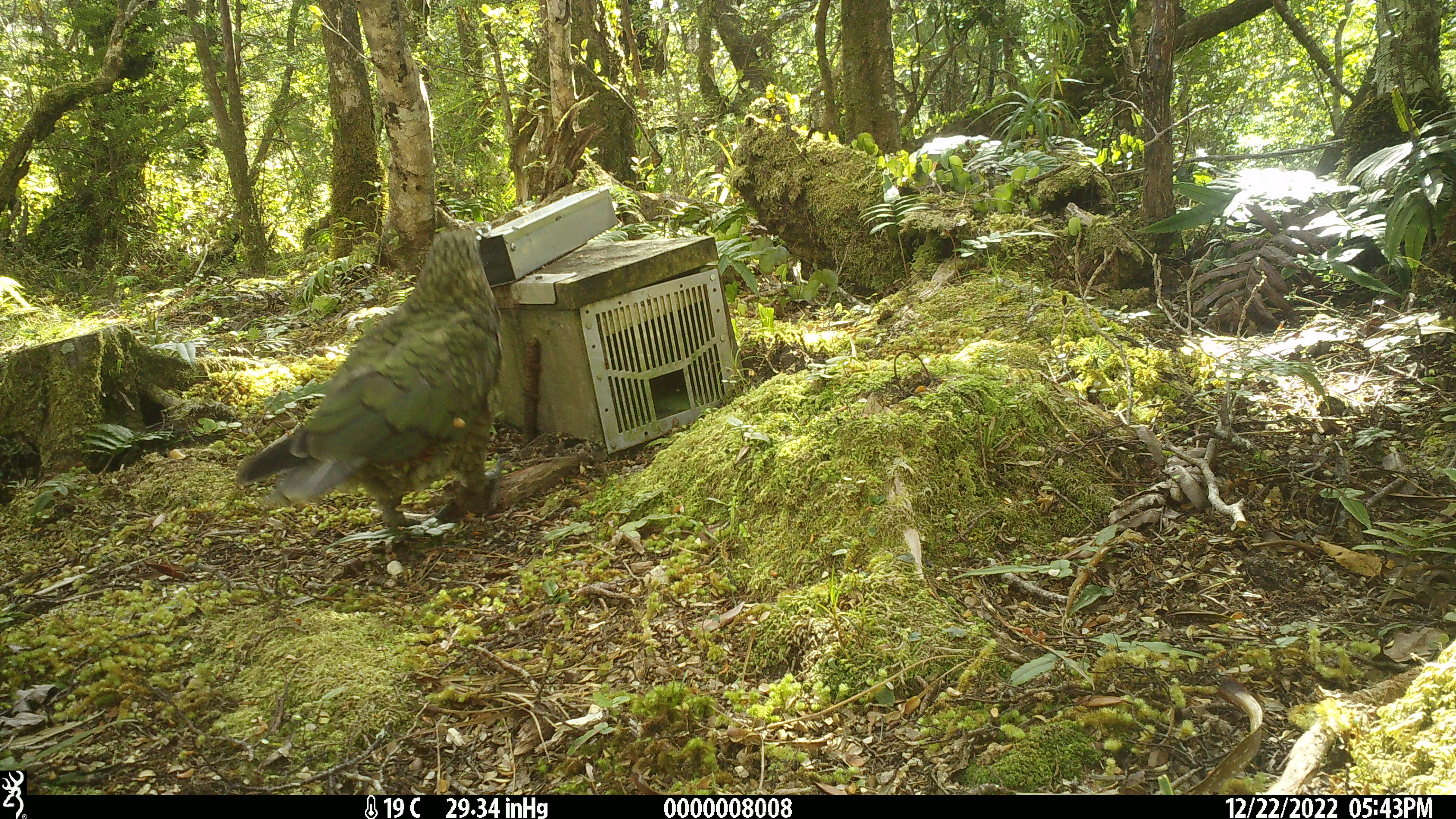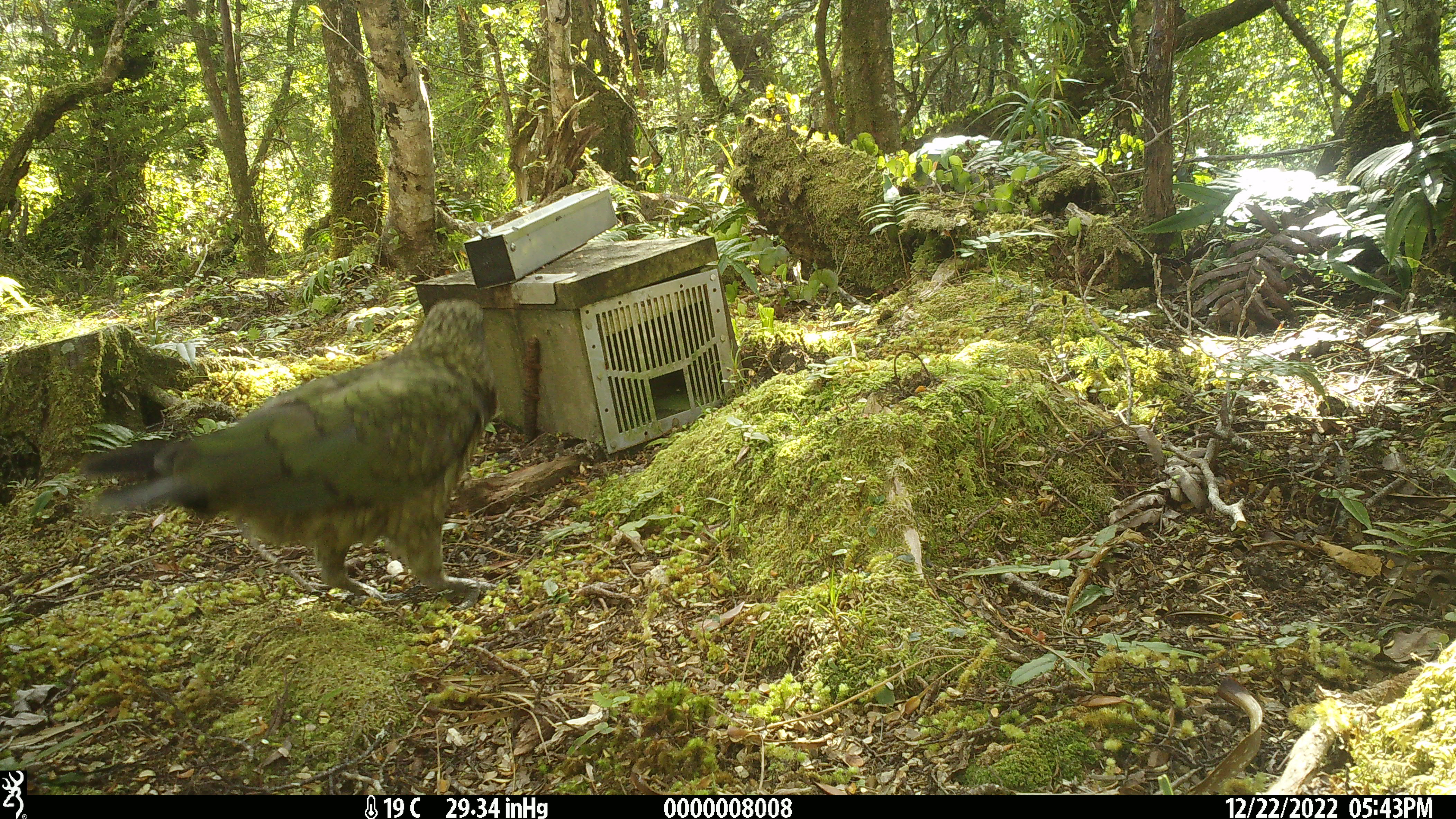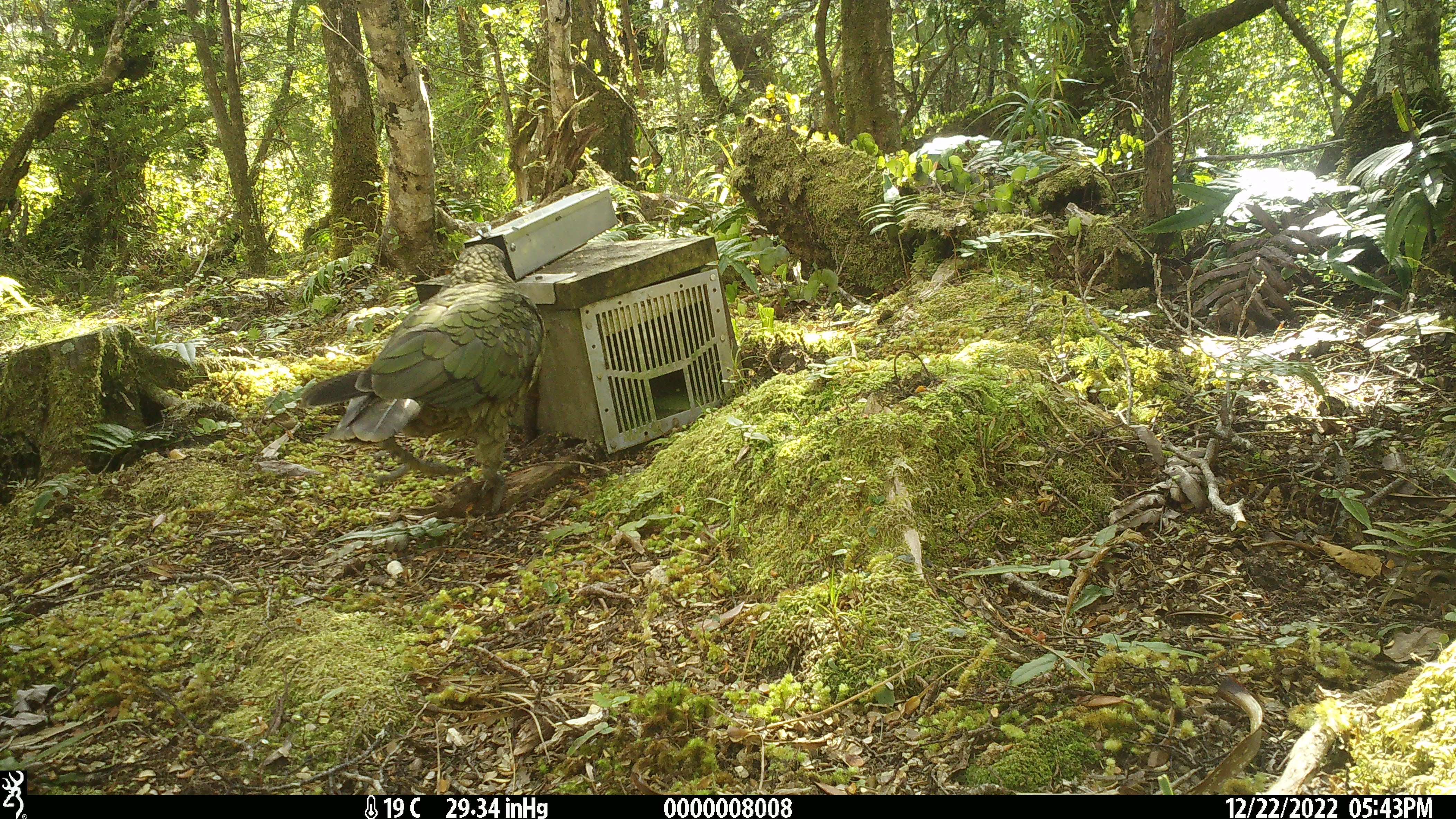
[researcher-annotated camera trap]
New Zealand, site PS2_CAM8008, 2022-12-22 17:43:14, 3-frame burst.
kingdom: Animalia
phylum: Chordata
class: Aves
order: Psittaciformes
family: Strigopidae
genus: Nestor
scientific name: Nestor notabilis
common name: kea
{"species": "kea (Nestor notabilis)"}